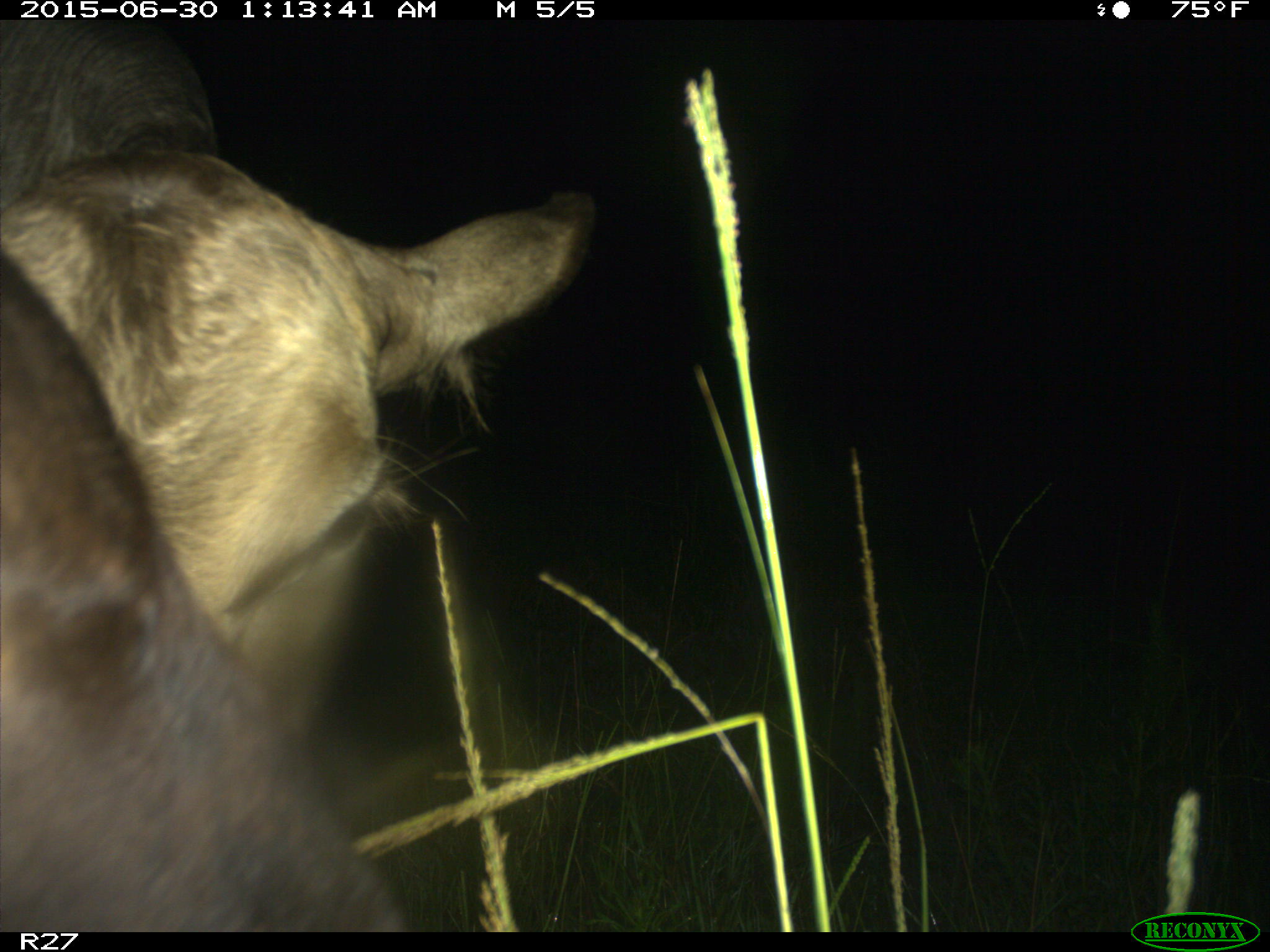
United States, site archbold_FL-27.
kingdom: Animalia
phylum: Chordata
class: Mammalia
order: Artiodactyla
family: Bovidae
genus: Bos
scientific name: Bos taurus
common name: domestic cow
Bos taurus (domestic cow).